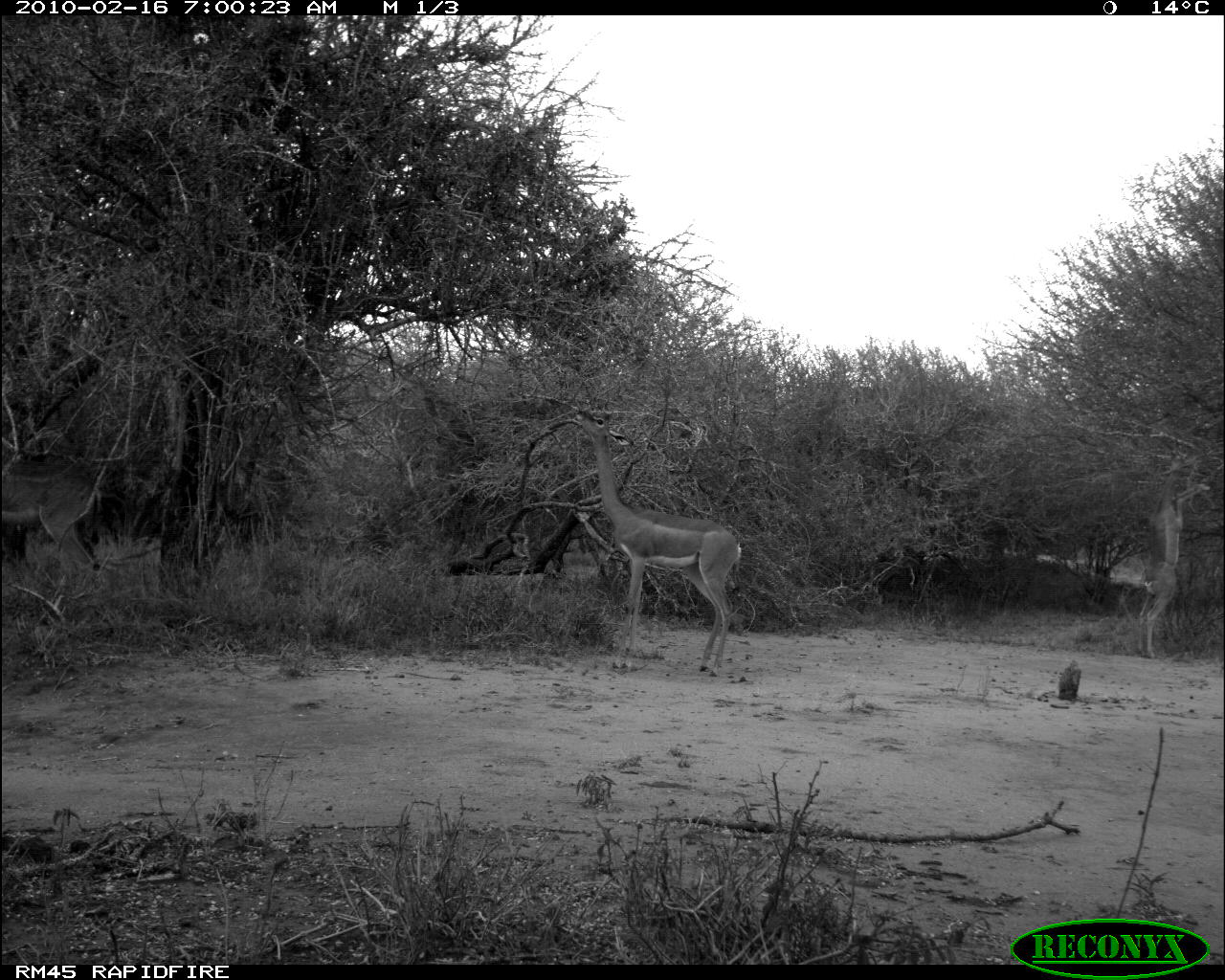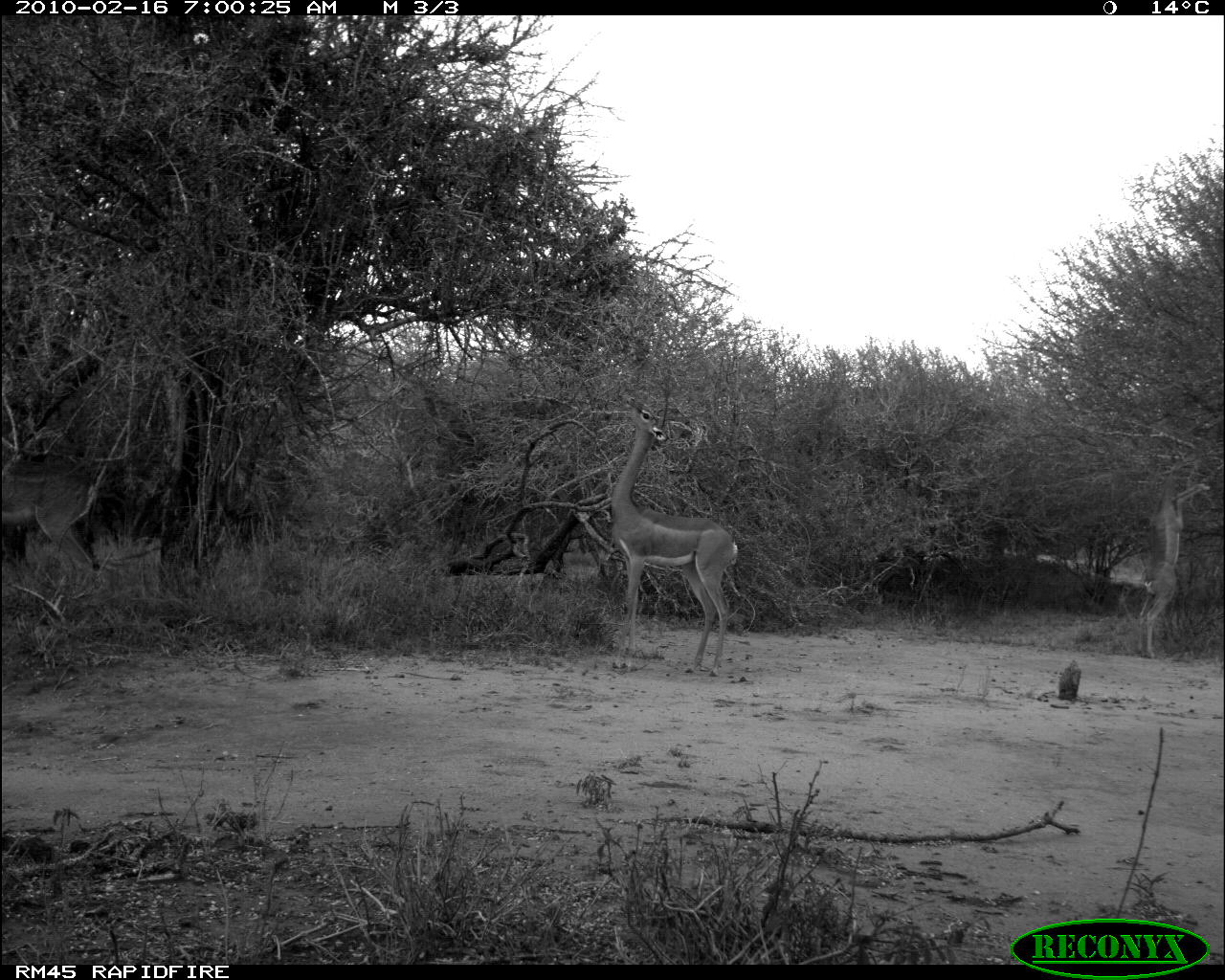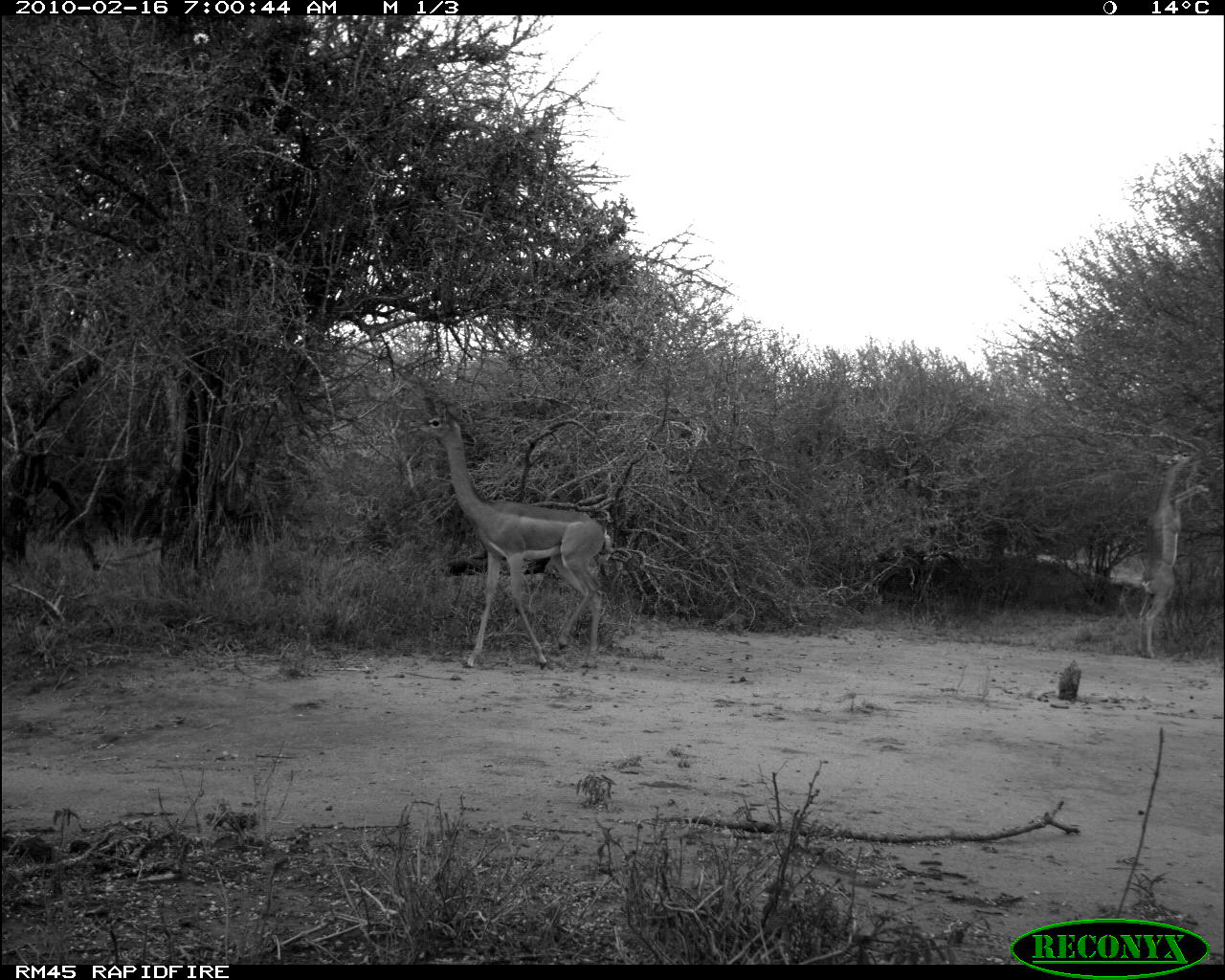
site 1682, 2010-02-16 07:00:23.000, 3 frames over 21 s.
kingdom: Animalia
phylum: Chordata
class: Mammalia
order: Artiodactyla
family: Bovidae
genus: Litocranius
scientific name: Litocranius walleri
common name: gerenuk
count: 3